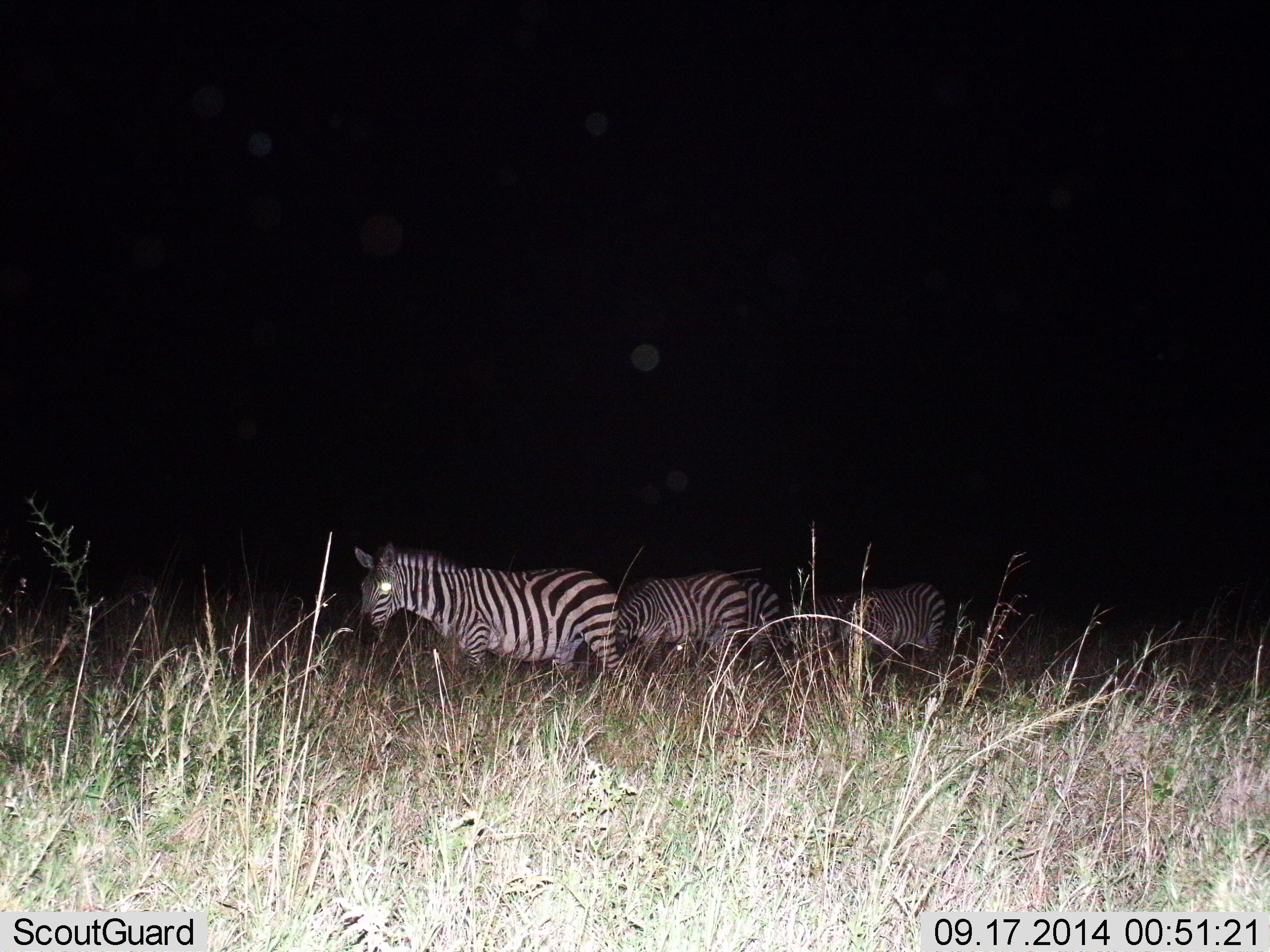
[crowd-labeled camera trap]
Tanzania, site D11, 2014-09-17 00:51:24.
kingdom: Animalia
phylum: Chordata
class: Mammalia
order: Perissodactyla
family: Equidae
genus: Equus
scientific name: Equus quagga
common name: plains zebra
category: zebra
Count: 5.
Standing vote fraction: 30%.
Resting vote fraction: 0%.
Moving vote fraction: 80%.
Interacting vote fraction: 0%.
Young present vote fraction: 0%.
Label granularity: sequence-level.